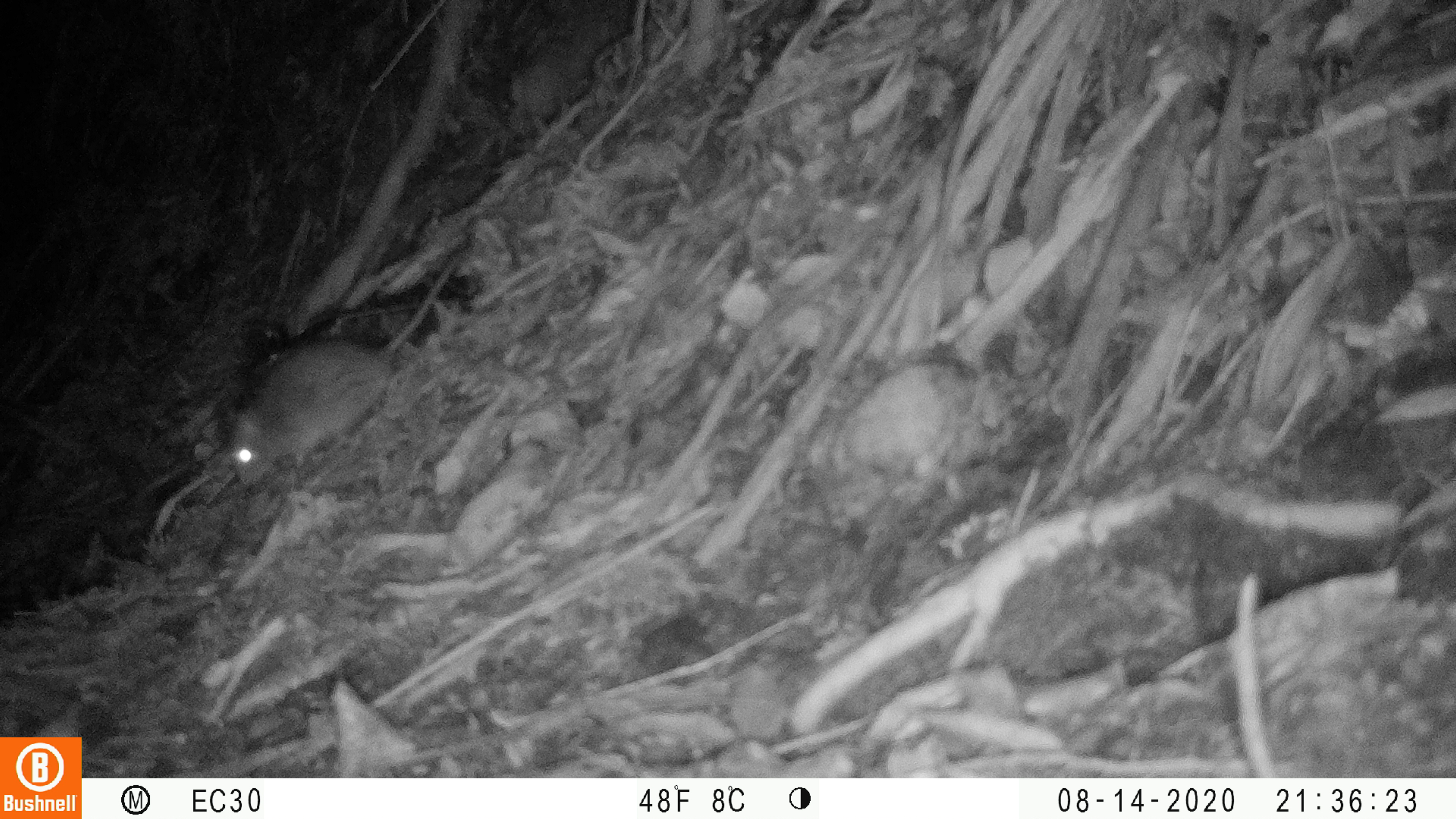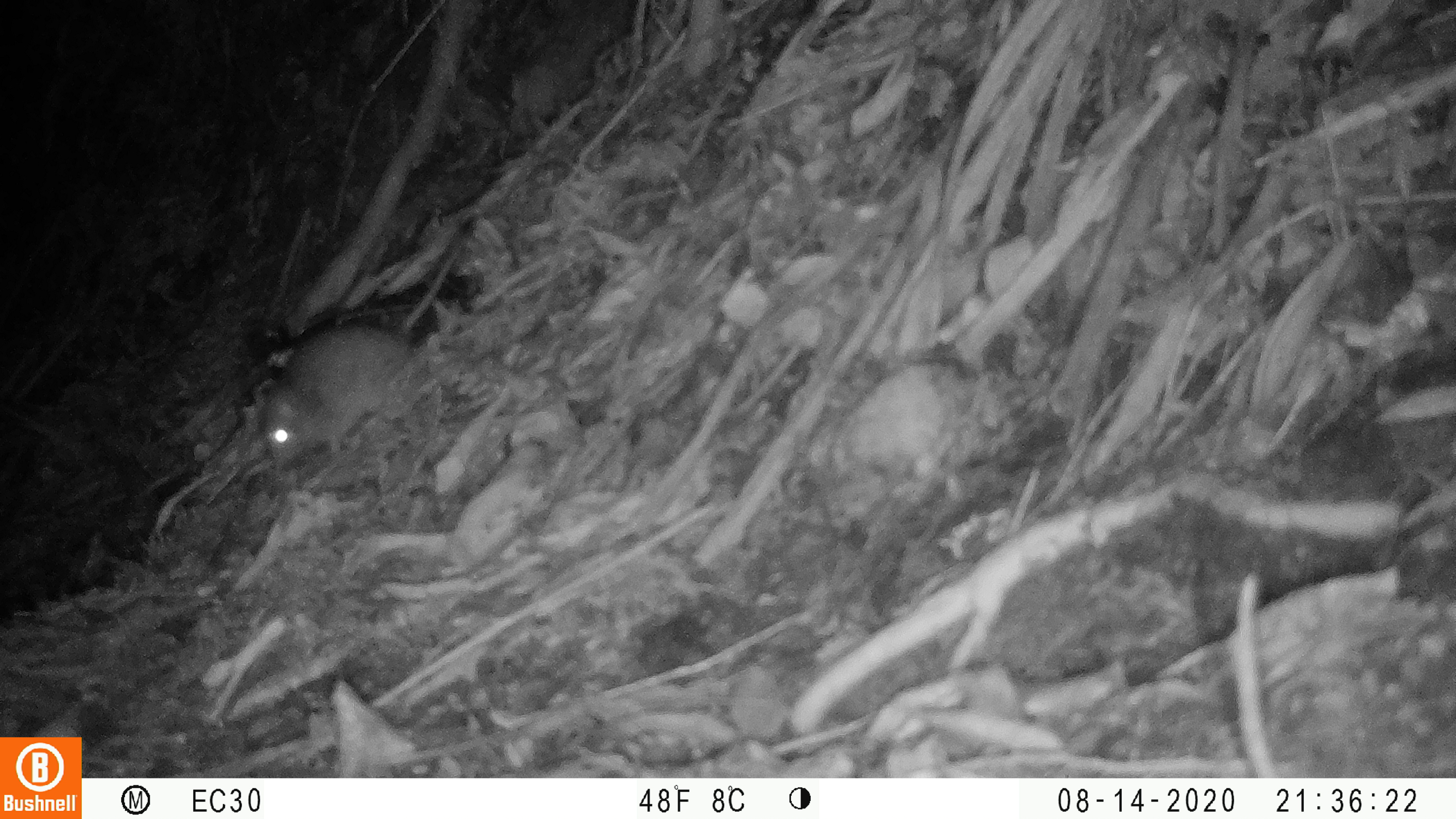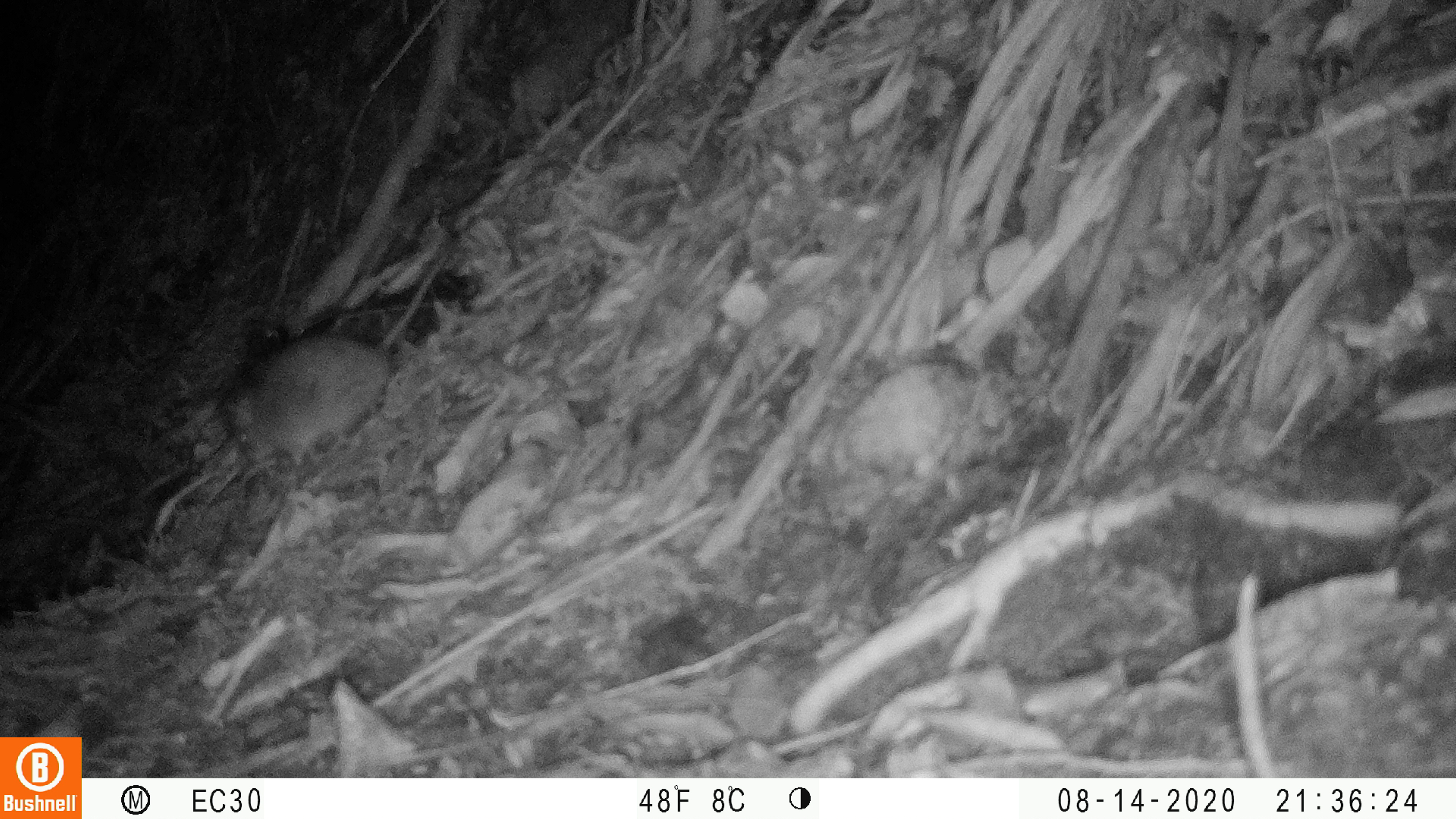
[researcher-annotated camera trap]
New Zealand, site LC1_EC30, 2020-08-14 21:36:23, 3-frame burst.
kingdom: Animalia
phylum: Chordata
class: Mammalia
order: Rodentia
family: Muridae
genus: Rattus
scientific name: Rattus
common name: rat